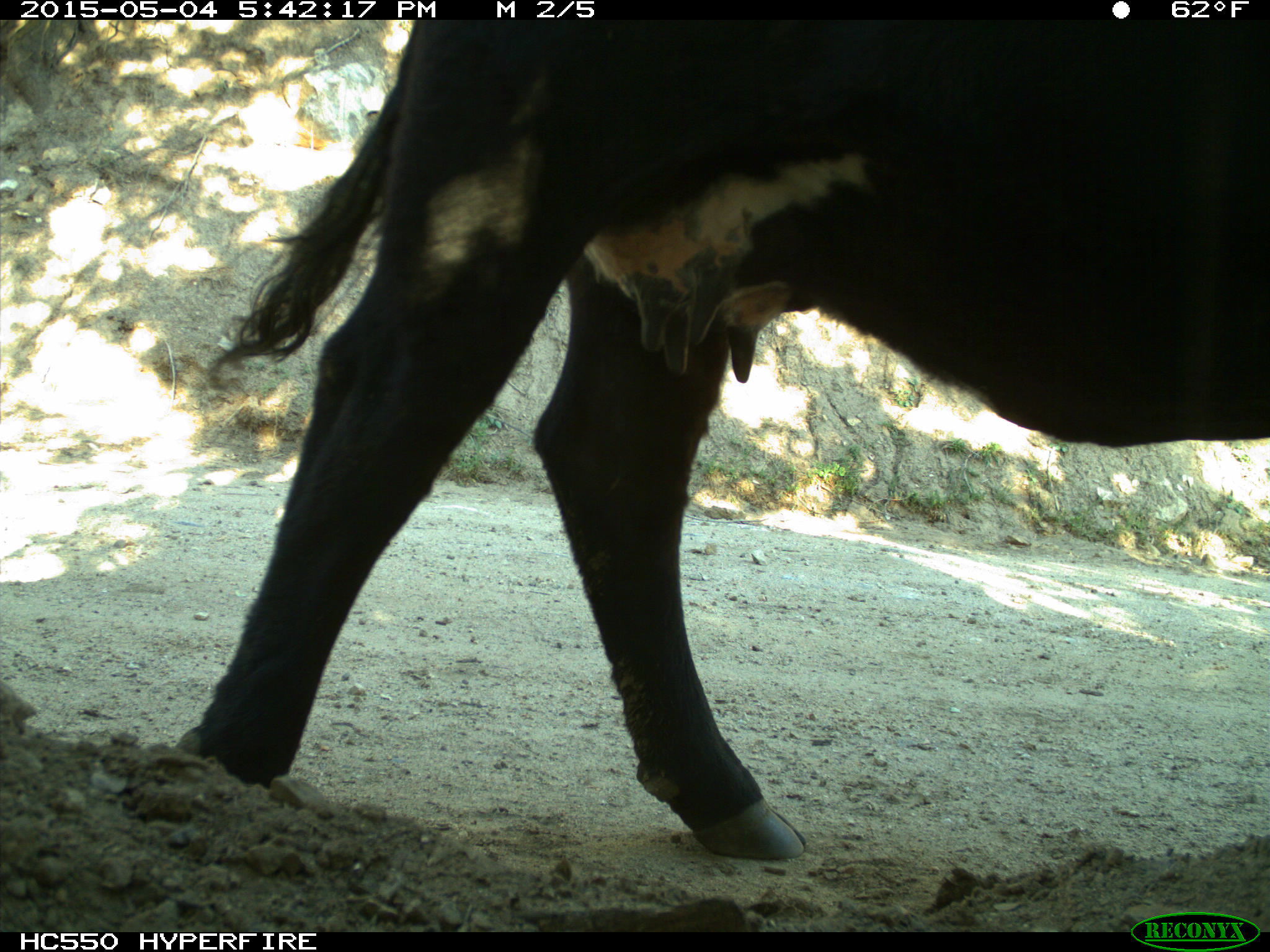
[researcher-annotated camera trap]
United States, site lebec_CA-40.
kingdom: Animalia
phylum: Chordata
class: Mammalia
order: Artiodactyla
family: Bovidae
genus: Bos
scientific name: Bos taurus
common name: domestic cow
Bos taurus (domestic cow).